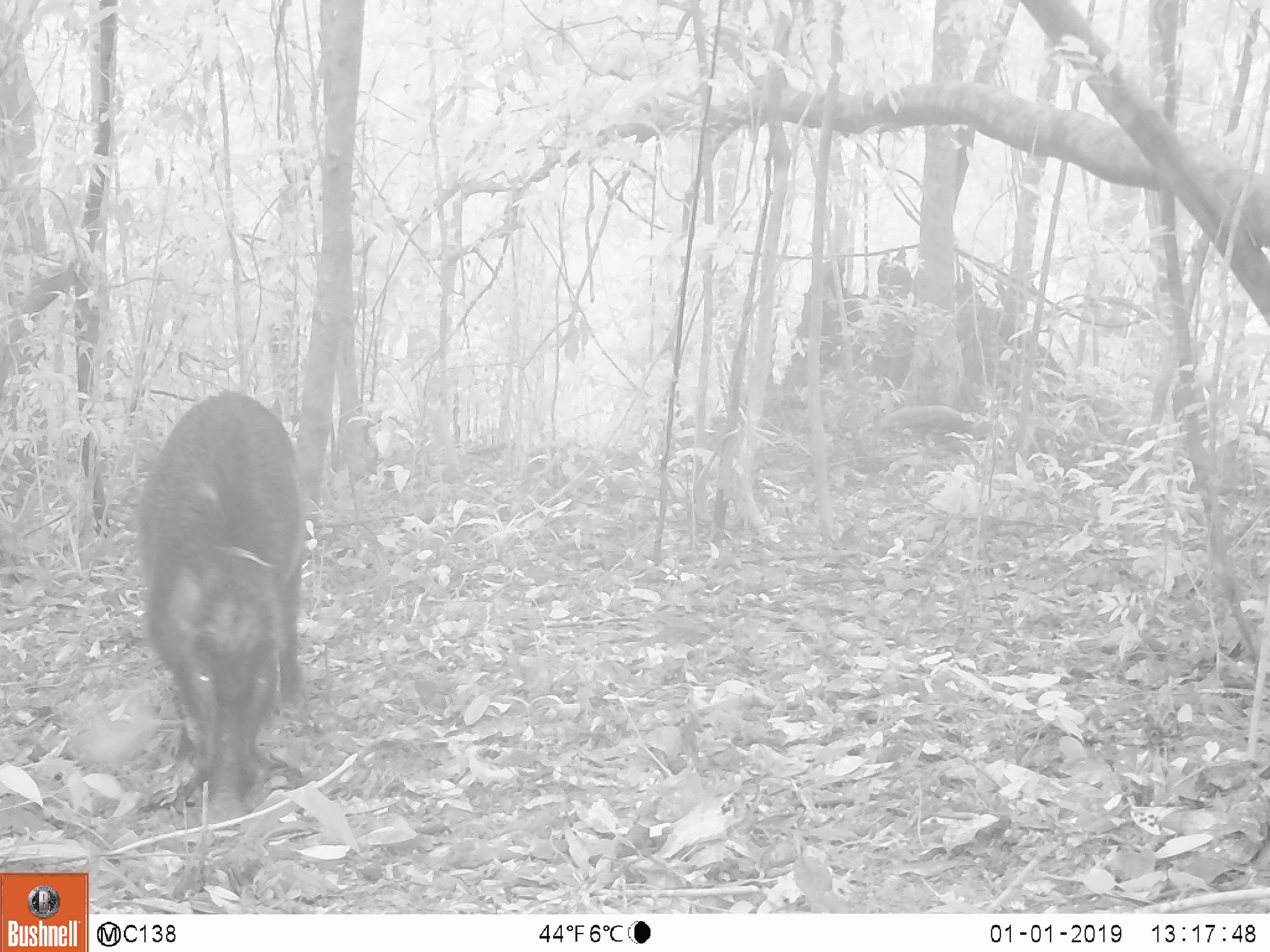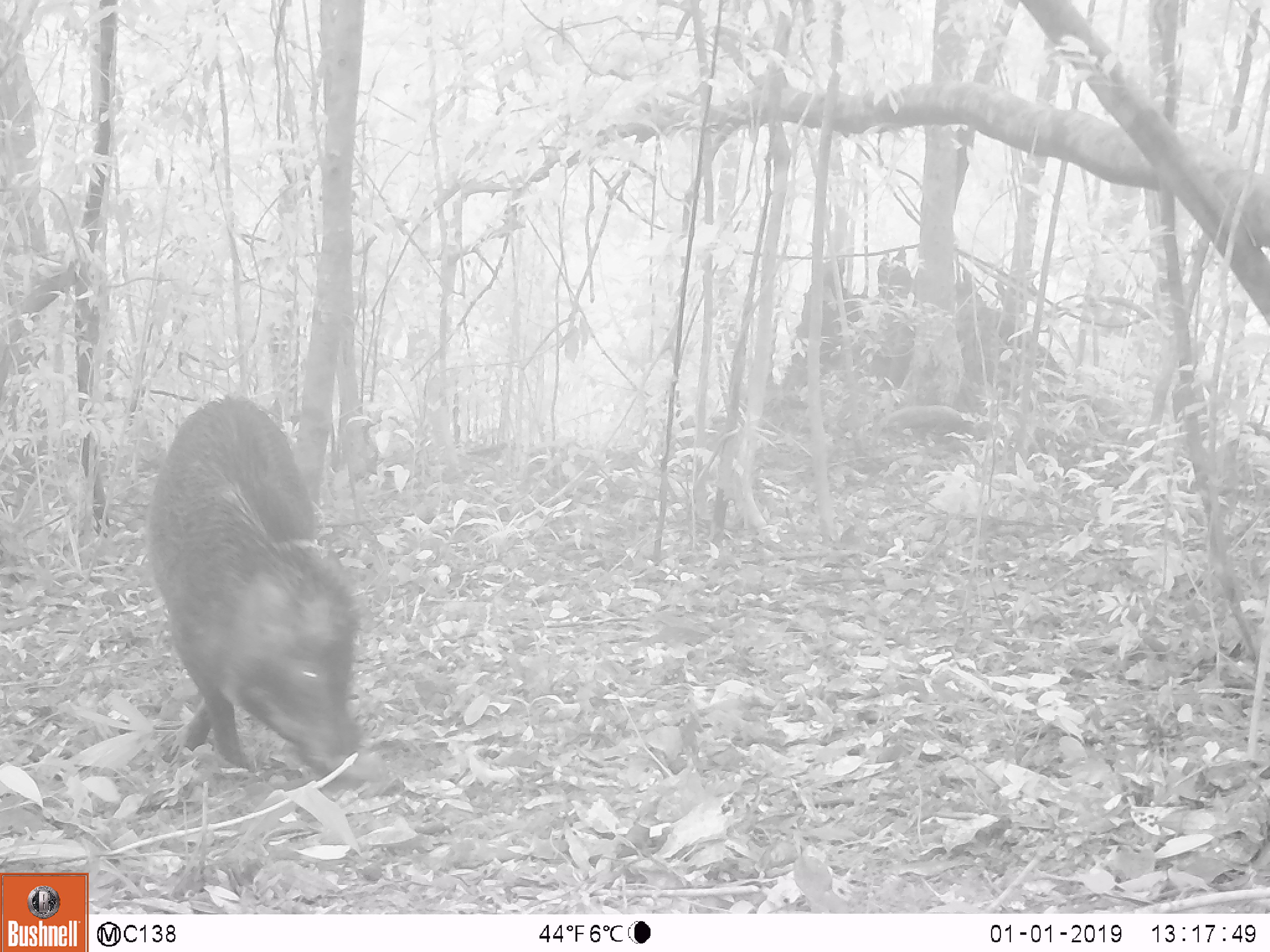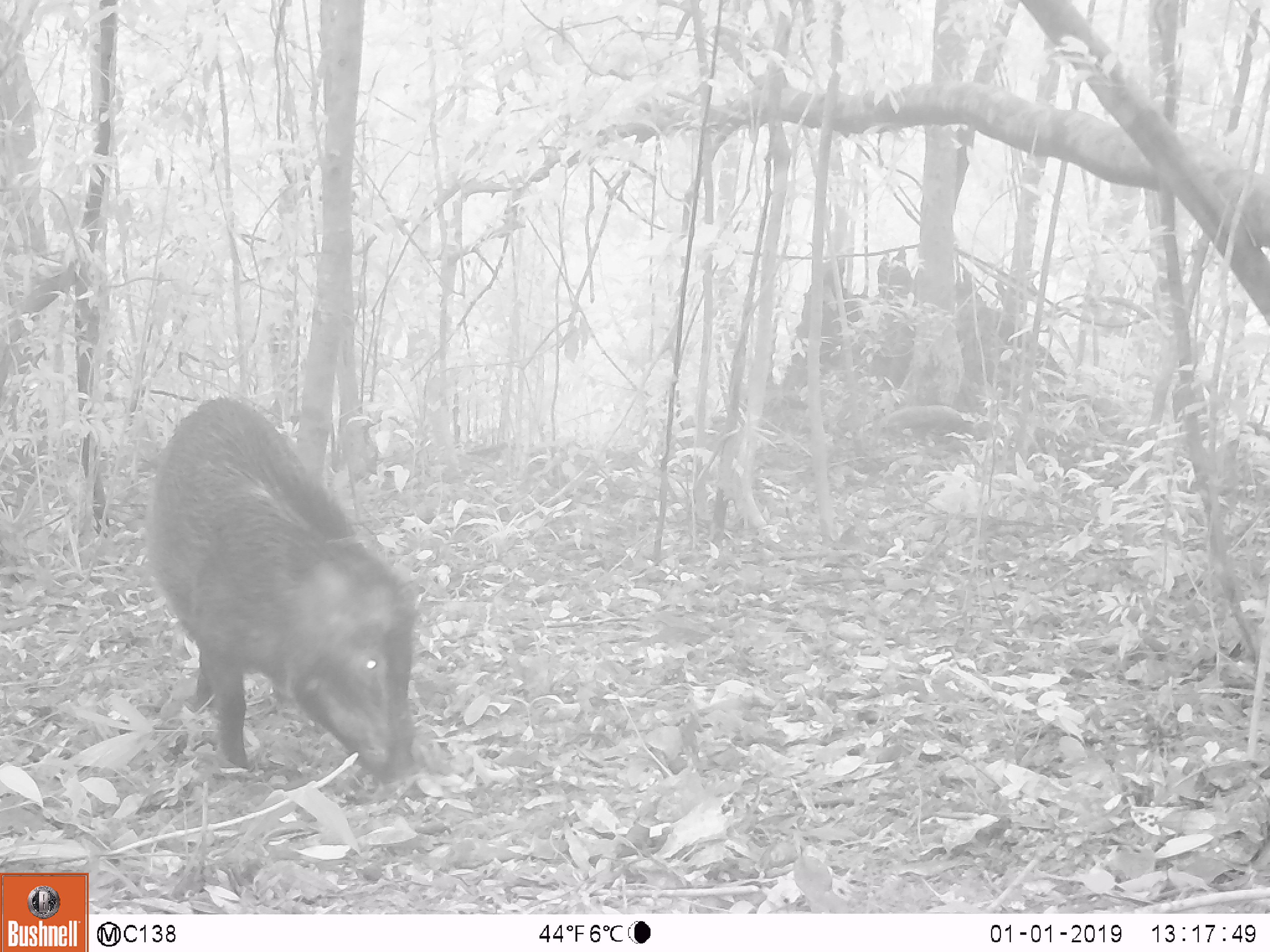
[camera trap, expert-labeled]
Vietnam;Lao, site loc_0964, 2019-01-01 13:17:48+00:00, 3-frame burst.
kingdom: Animalia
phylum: Chordata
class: Mammalia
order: Artiodactyla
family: Suidae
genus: Sus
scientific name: Sus scrofa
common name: eurasian wild pig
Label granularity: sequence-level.